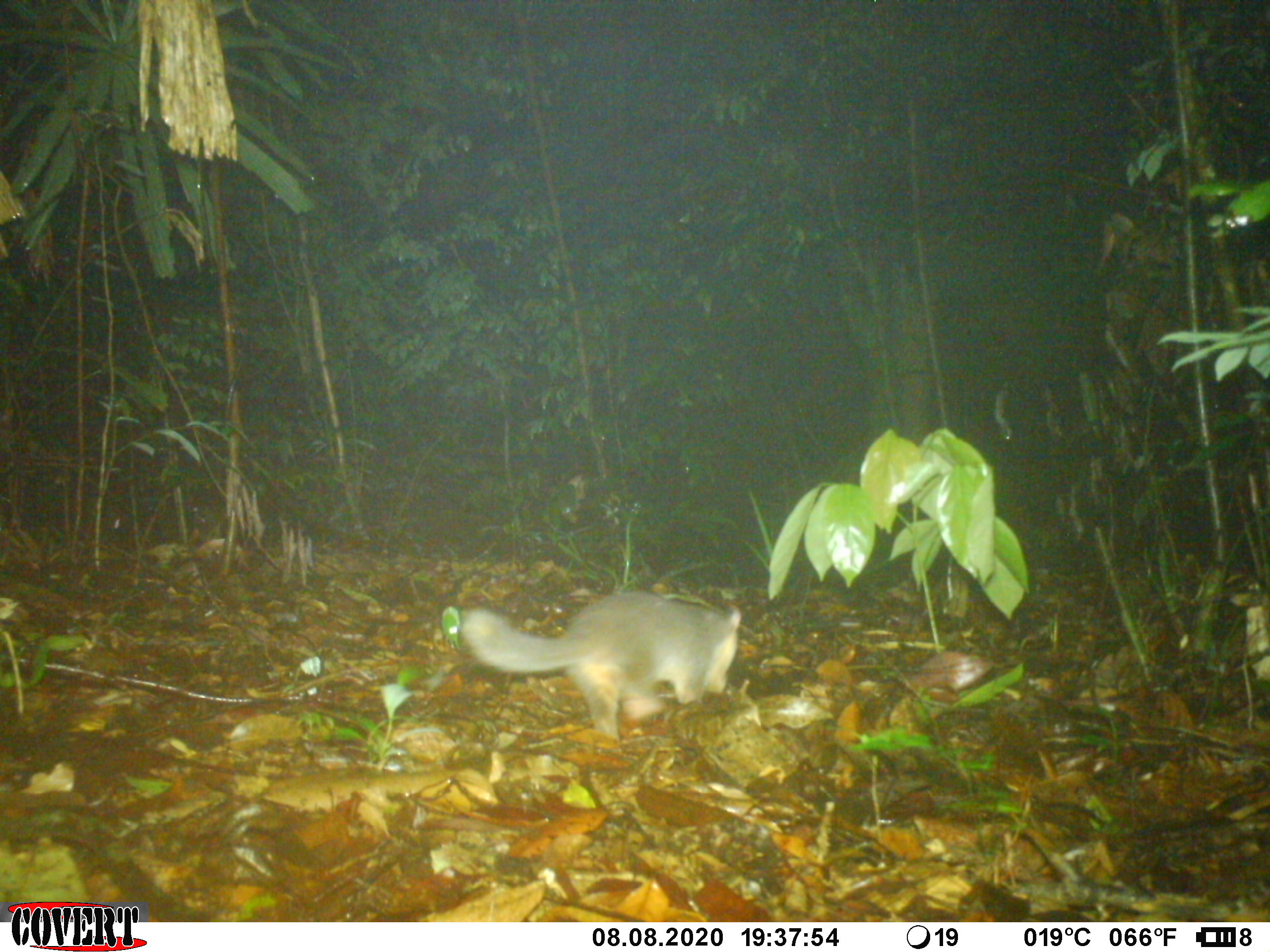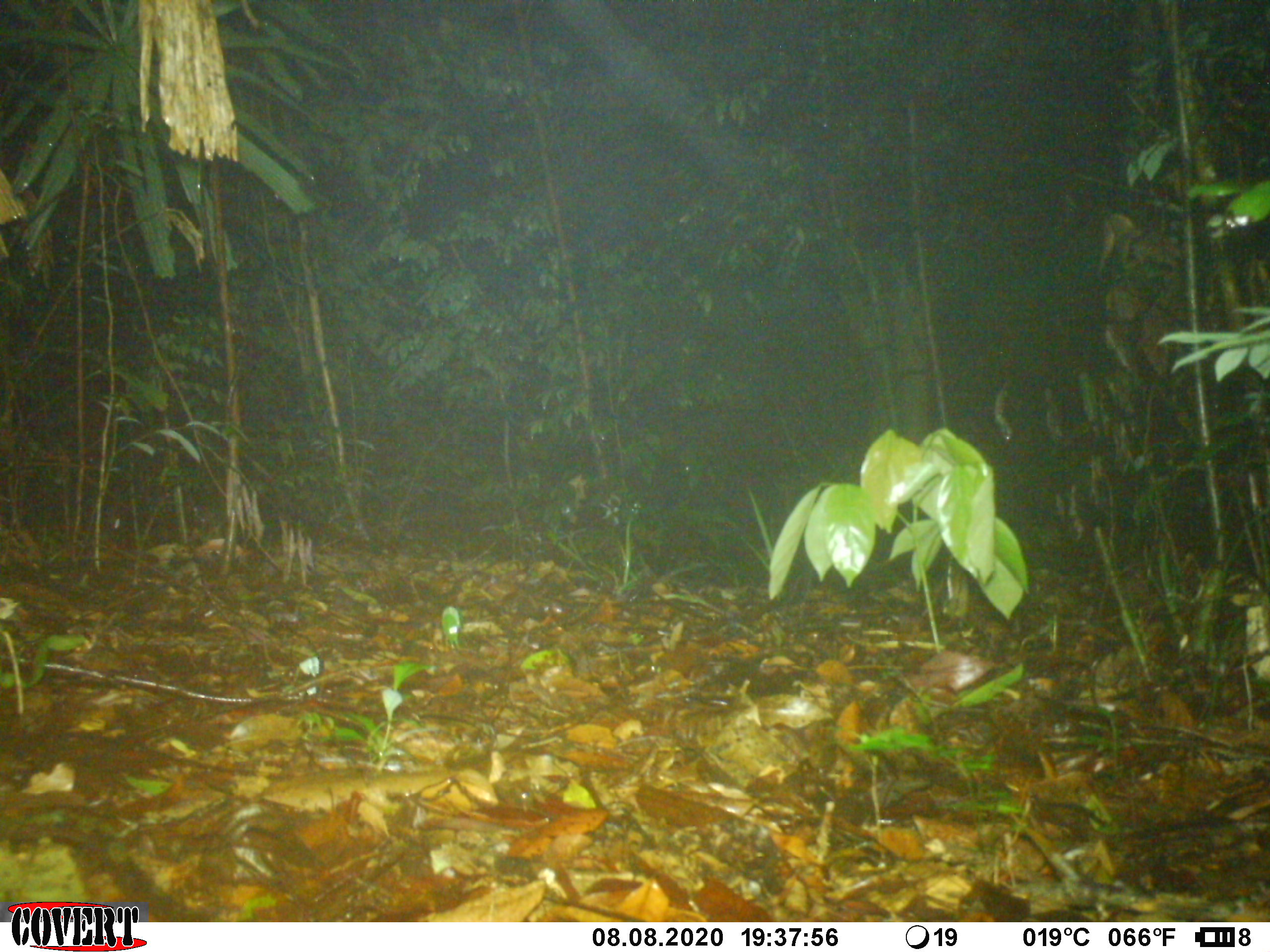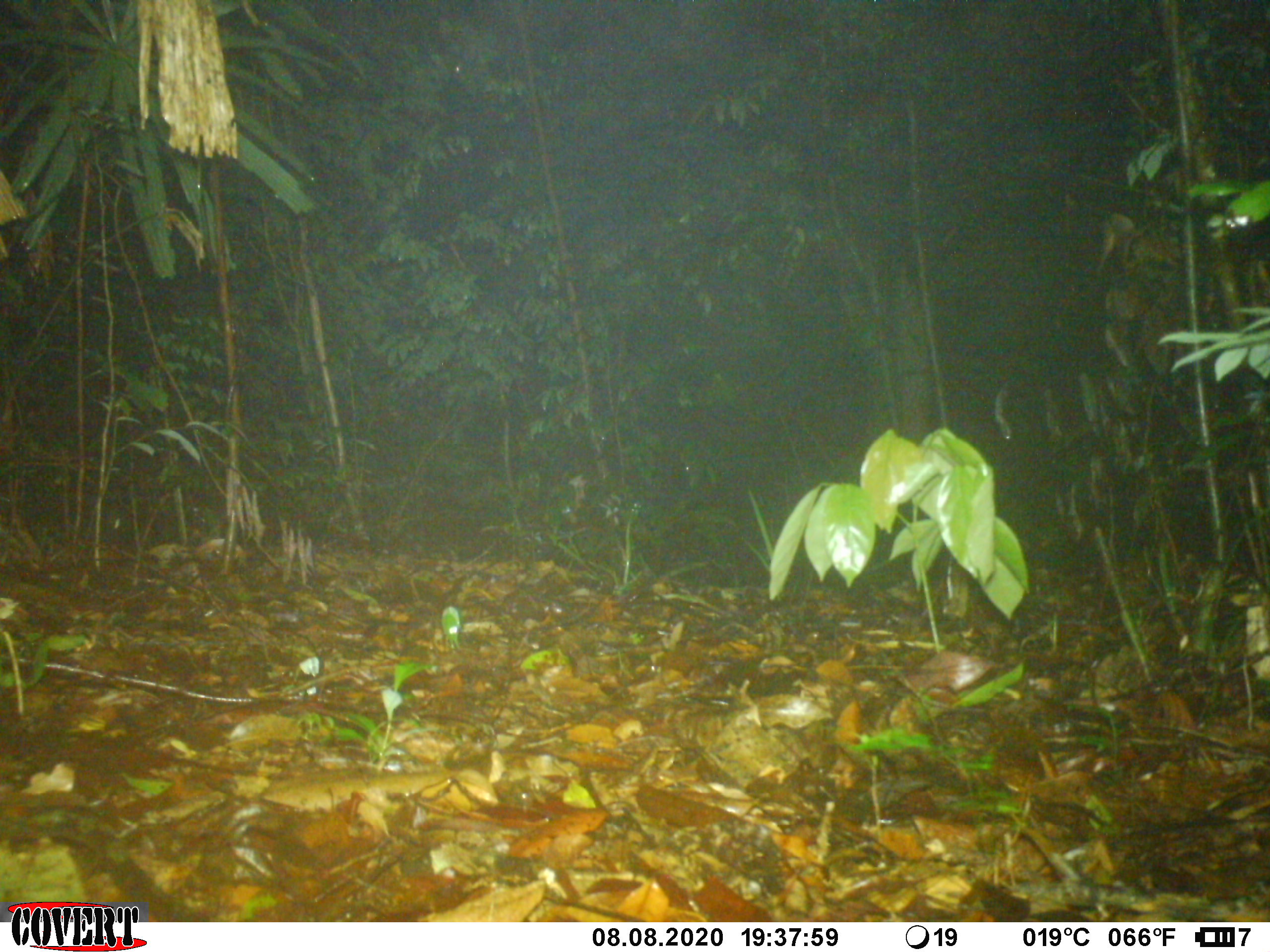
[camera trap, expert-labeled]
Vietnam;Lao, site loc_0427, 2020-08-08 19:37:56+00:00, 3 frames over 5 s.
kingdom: Animalia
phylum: Chordata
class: Mammalia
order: Carnivora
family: Mustelidae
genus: Melogale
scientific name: Melogale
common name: ferret badger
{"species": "ferret badger (Melogale)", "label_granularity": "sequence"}